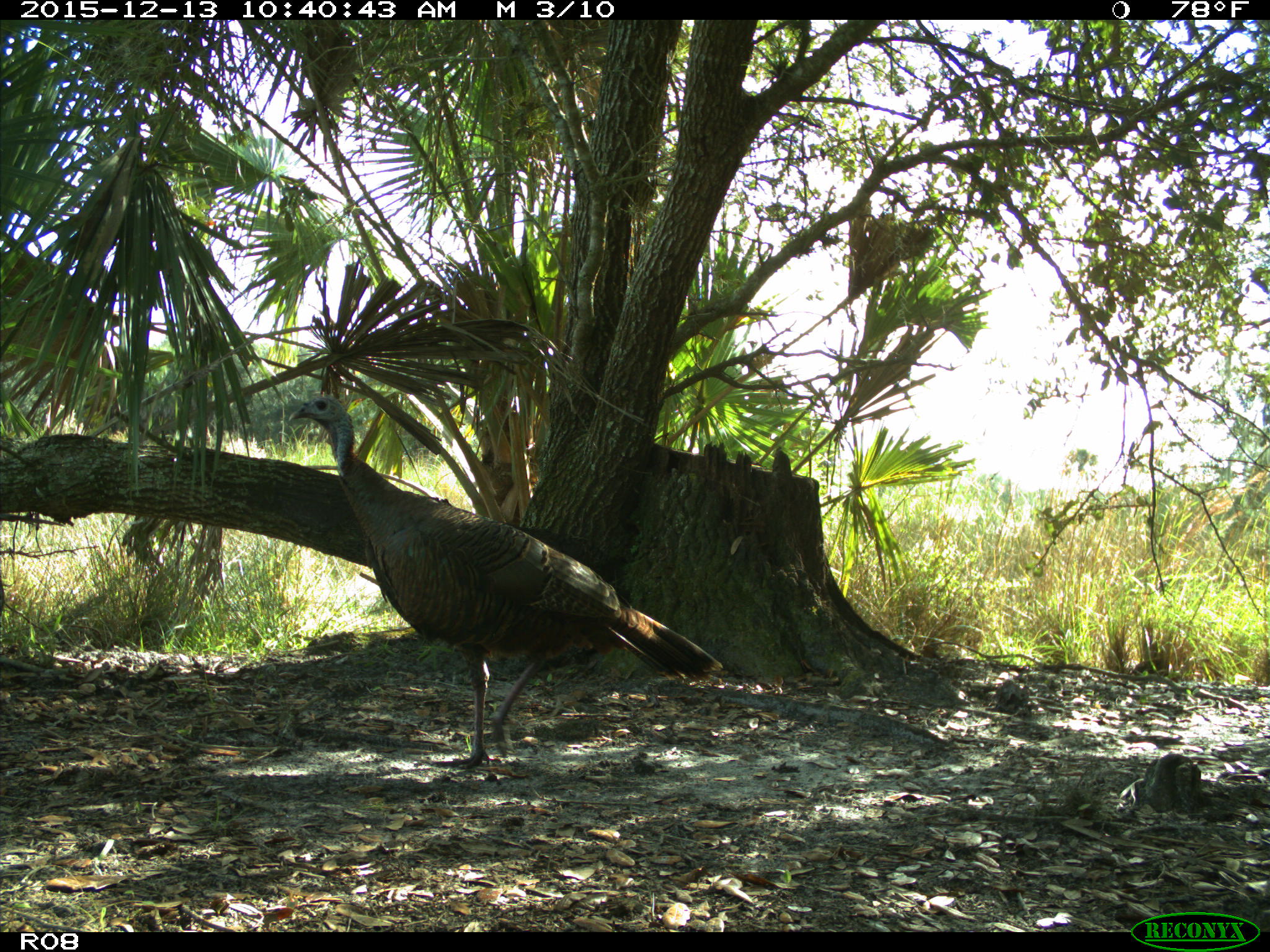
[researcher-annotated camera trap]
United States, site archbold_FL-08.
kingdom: Animalia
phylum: Chordata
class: Aves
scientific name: Aves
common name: birds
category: unidentified bird